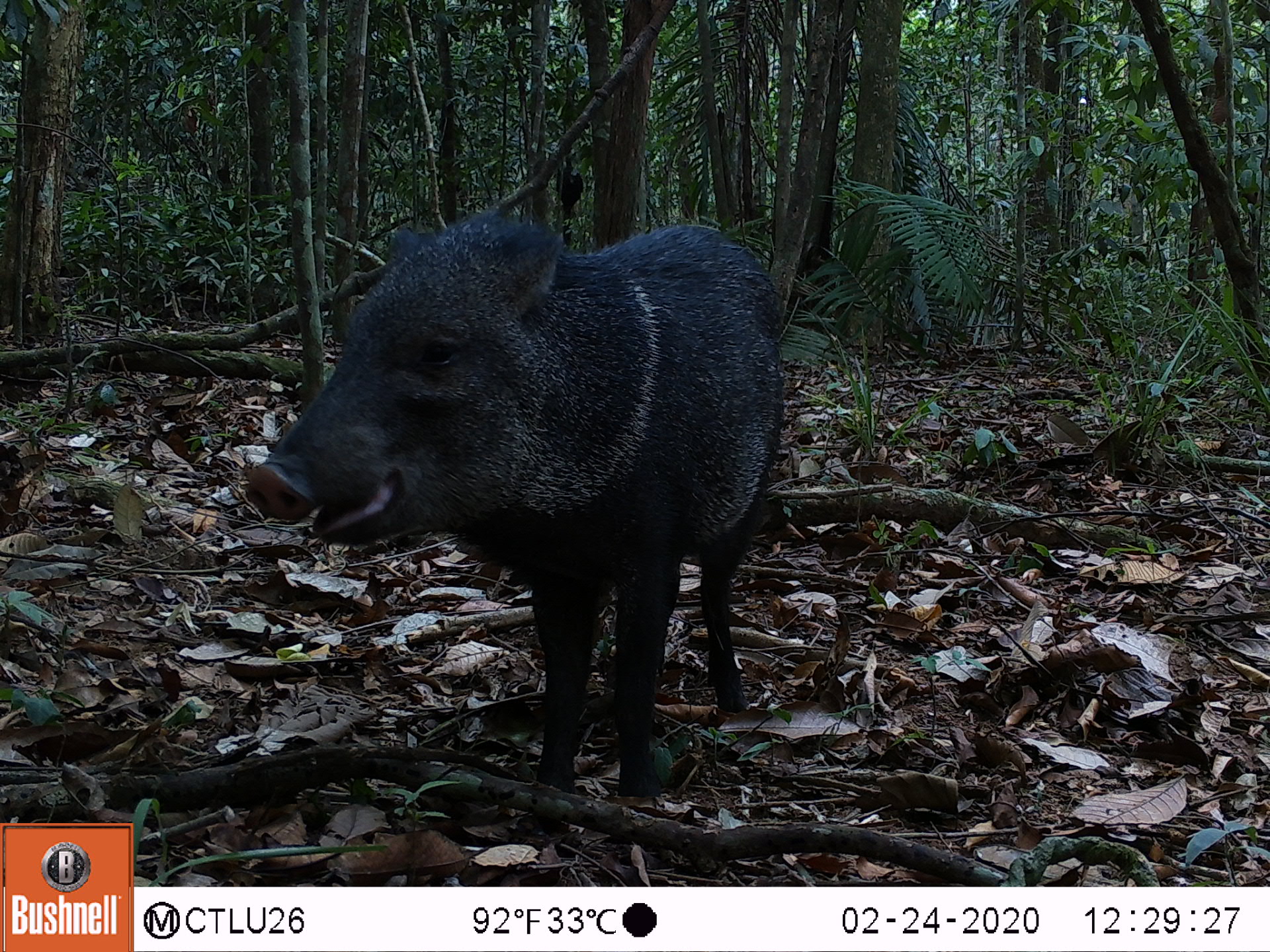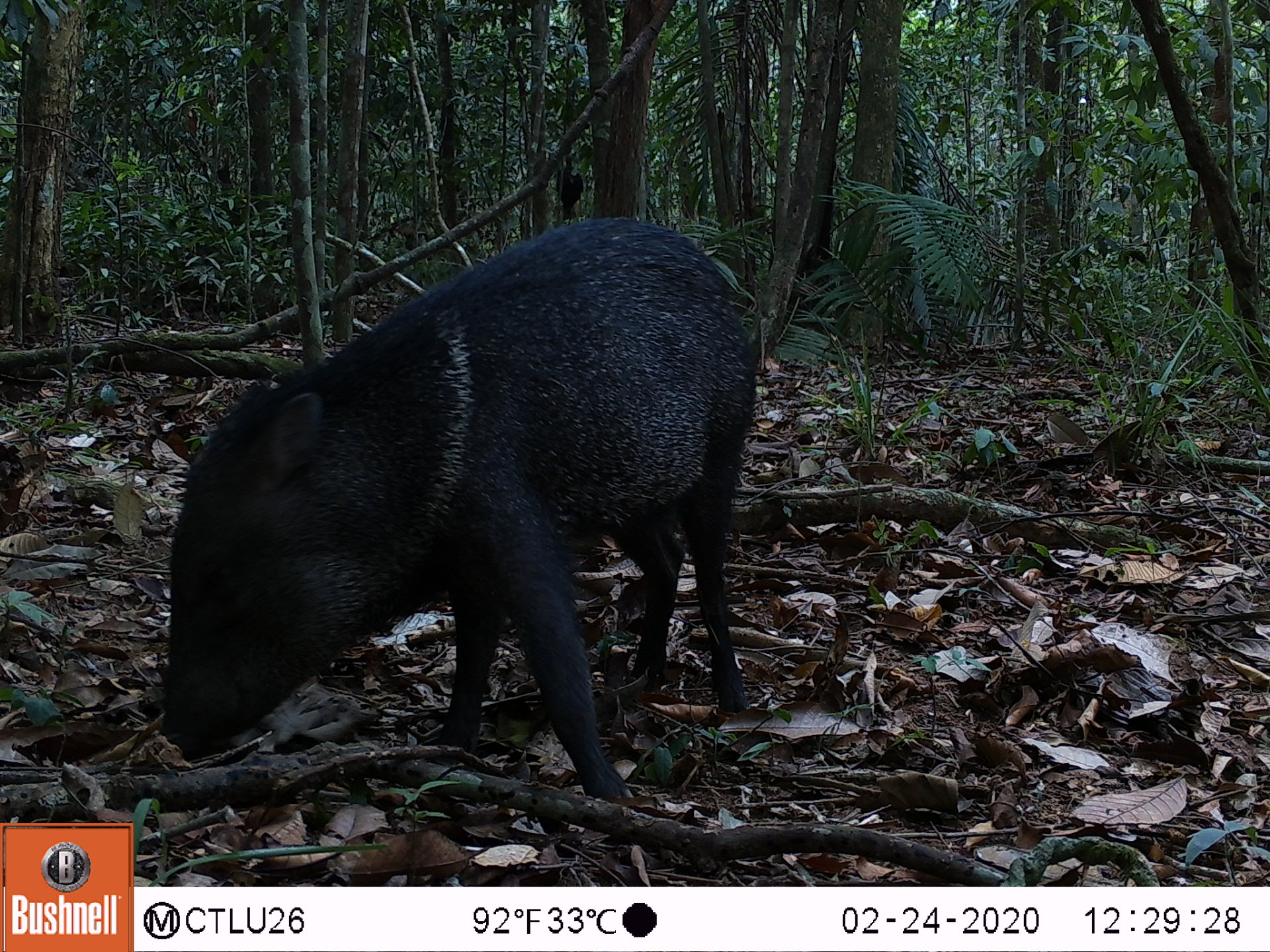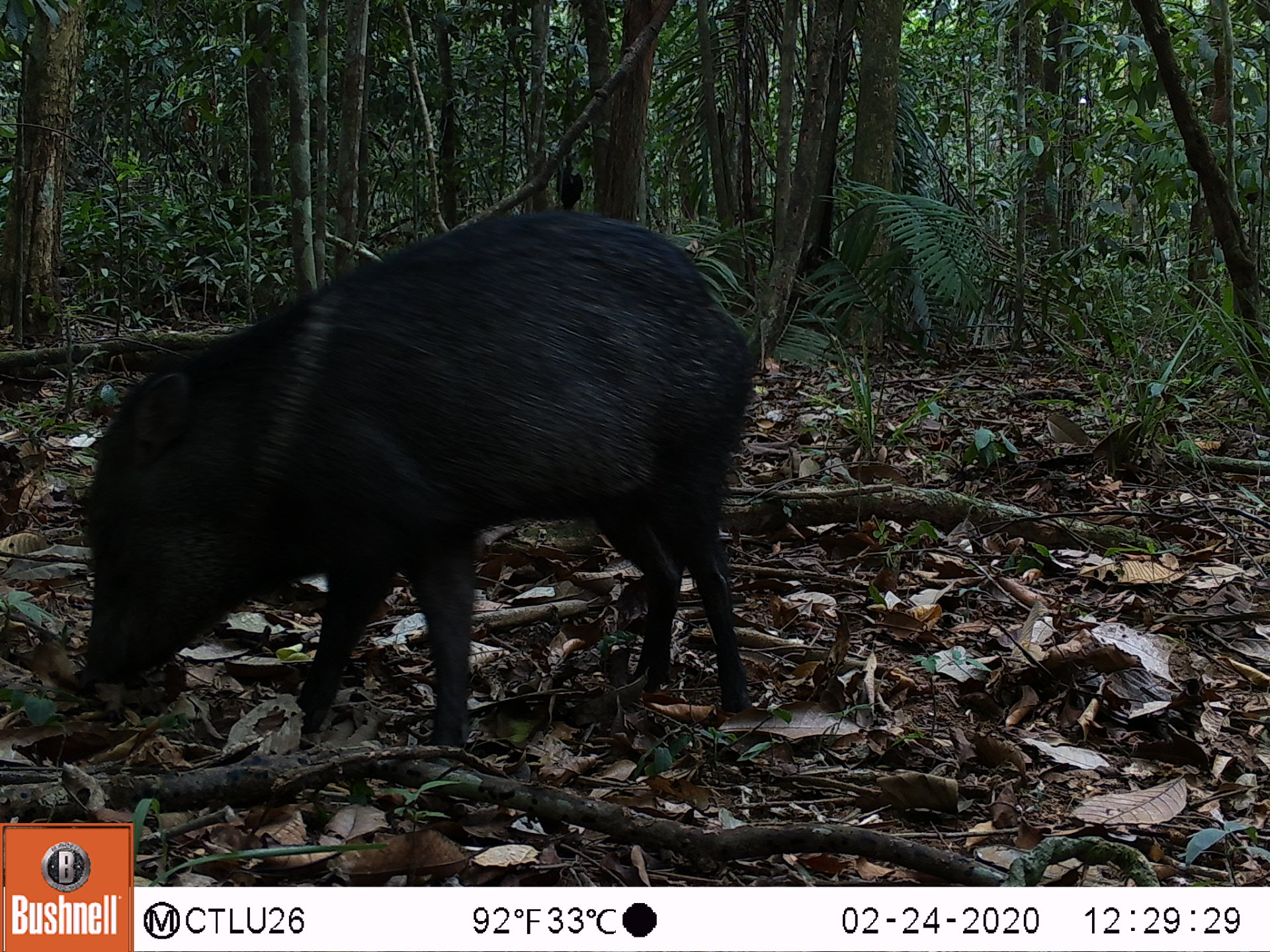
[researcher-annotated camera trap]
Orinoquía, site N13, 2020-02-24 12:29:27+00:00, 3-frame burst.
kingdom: Animalia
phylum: Chordata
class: Mammalia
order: Artiodactyla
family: Tayassuidae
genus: Pecari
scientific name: Pecari tajacu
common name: collared peccary